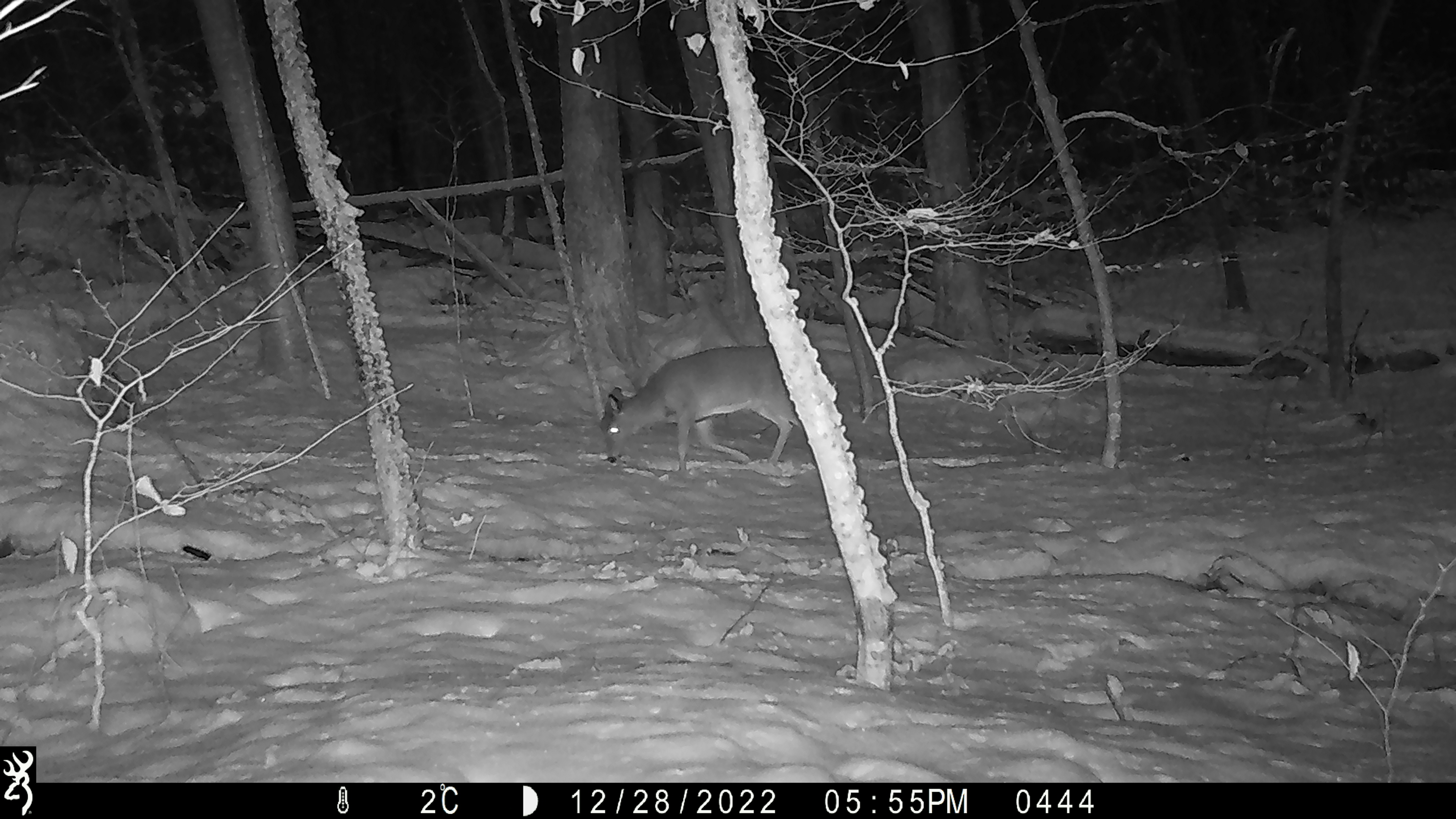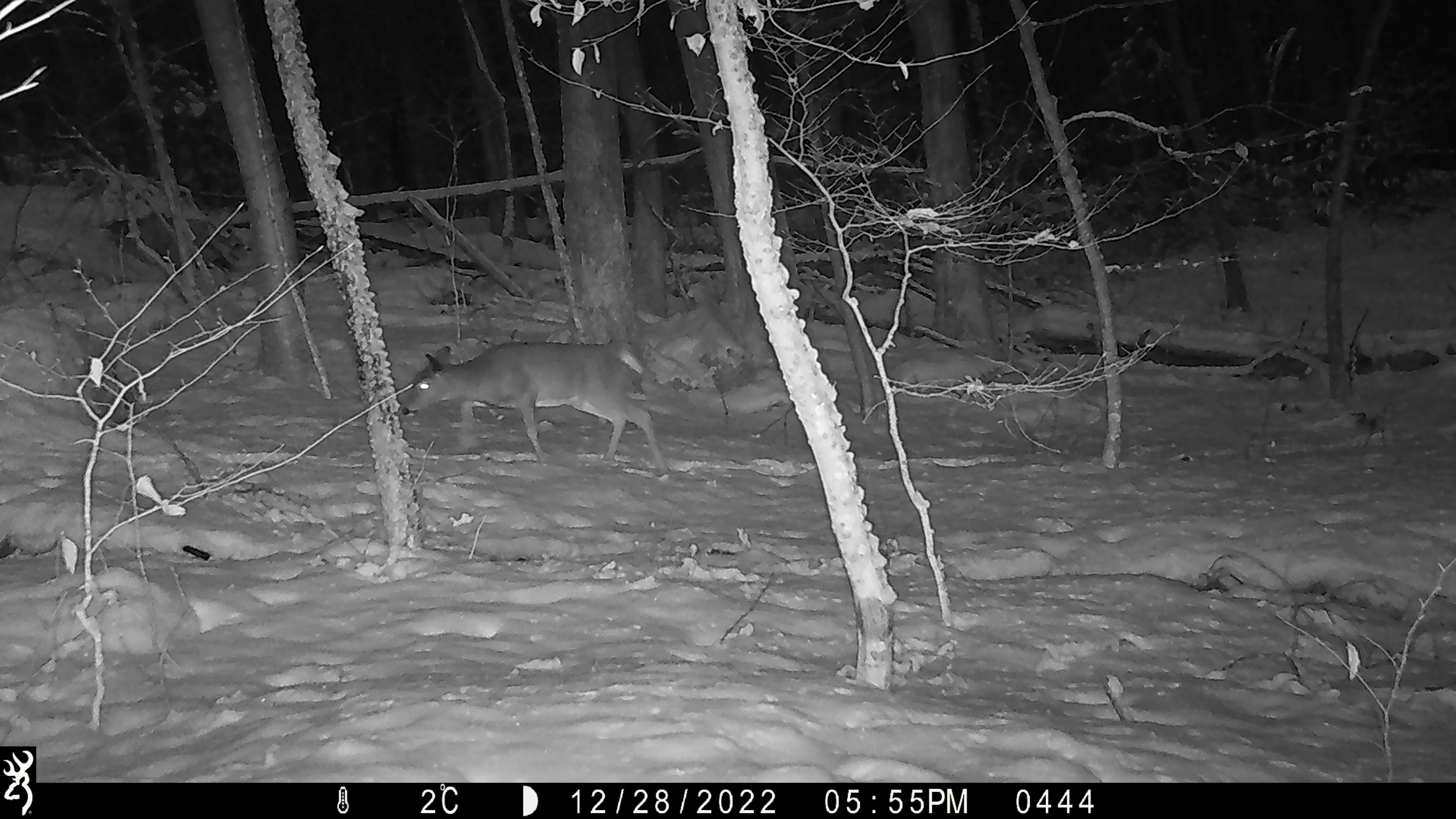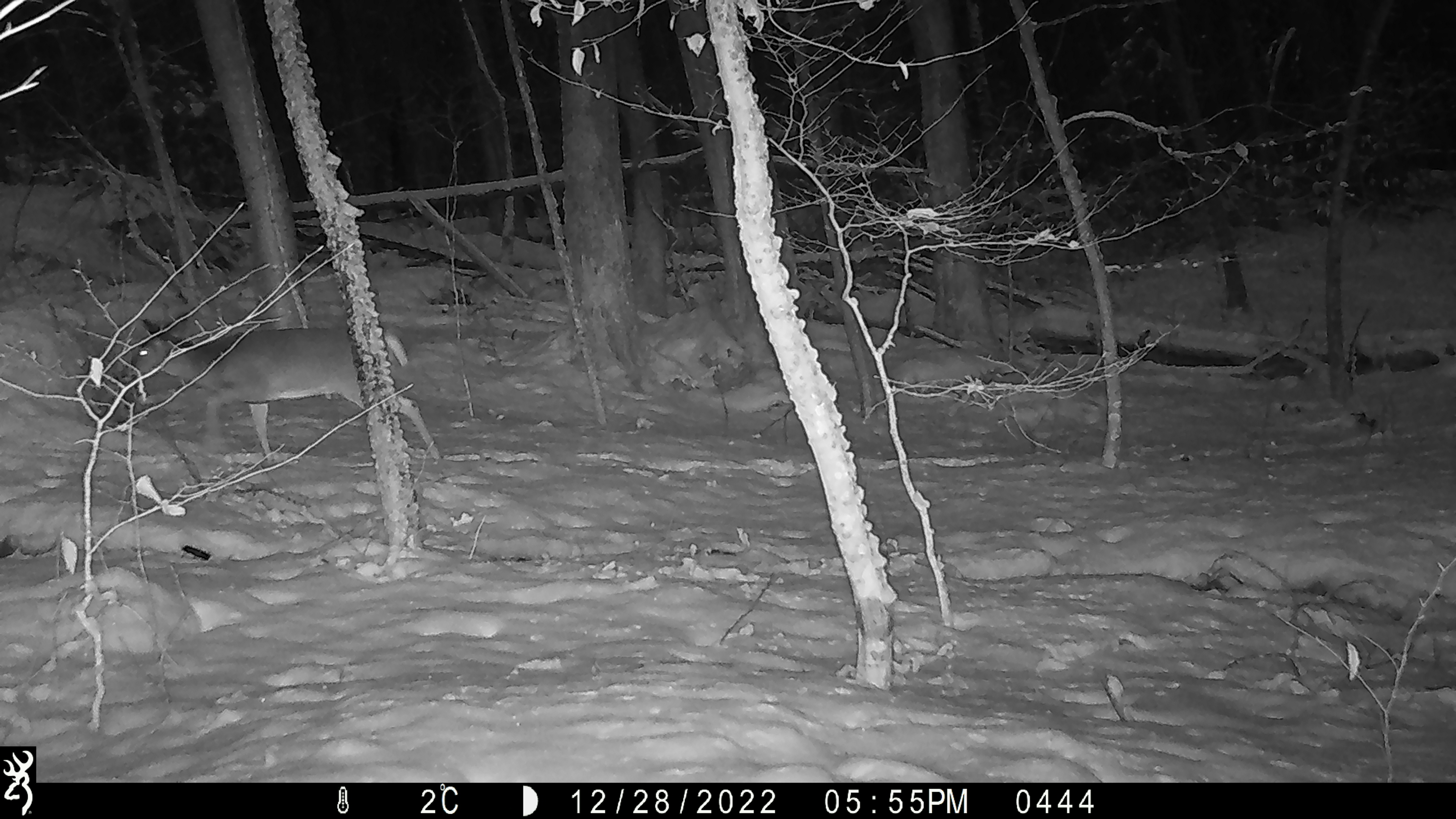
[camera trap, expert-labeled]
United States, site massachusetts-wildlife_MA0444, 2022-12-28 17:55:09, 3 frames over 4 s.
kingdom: Animalia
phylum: Chordata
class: Mammalia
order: Artiodactyla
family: Cervidae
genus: Odocoileus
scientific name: Odocoileus virginianus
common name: white-tailed deer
White-tailed deer (Odocoileus virginianus).